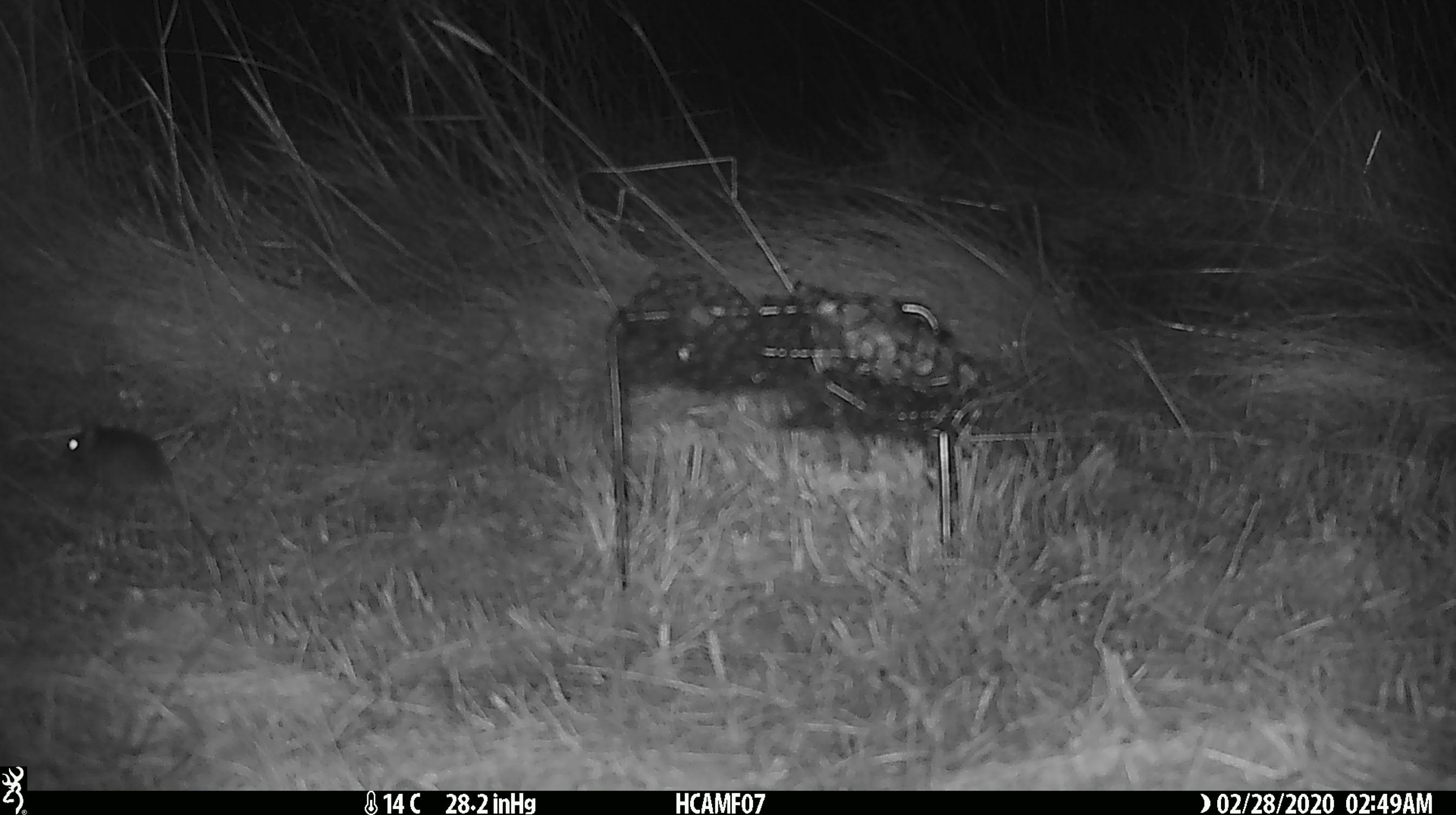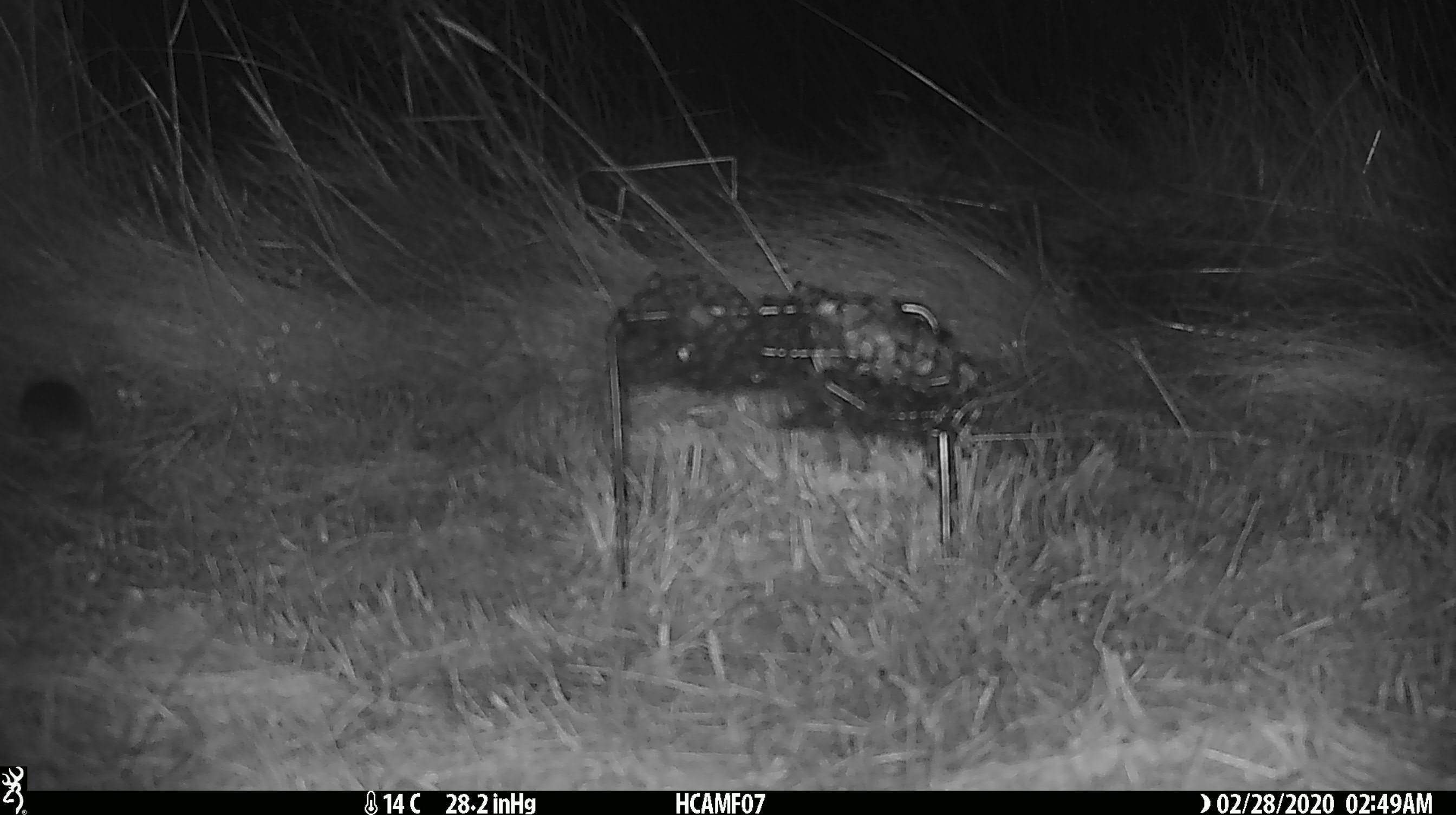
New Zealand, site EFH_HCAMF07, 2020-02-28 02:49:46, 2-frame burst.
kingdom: Animalia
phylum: Chordata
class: Mammalia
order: Rodentia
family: Muridae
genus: Mus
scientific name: Mus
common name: mouse